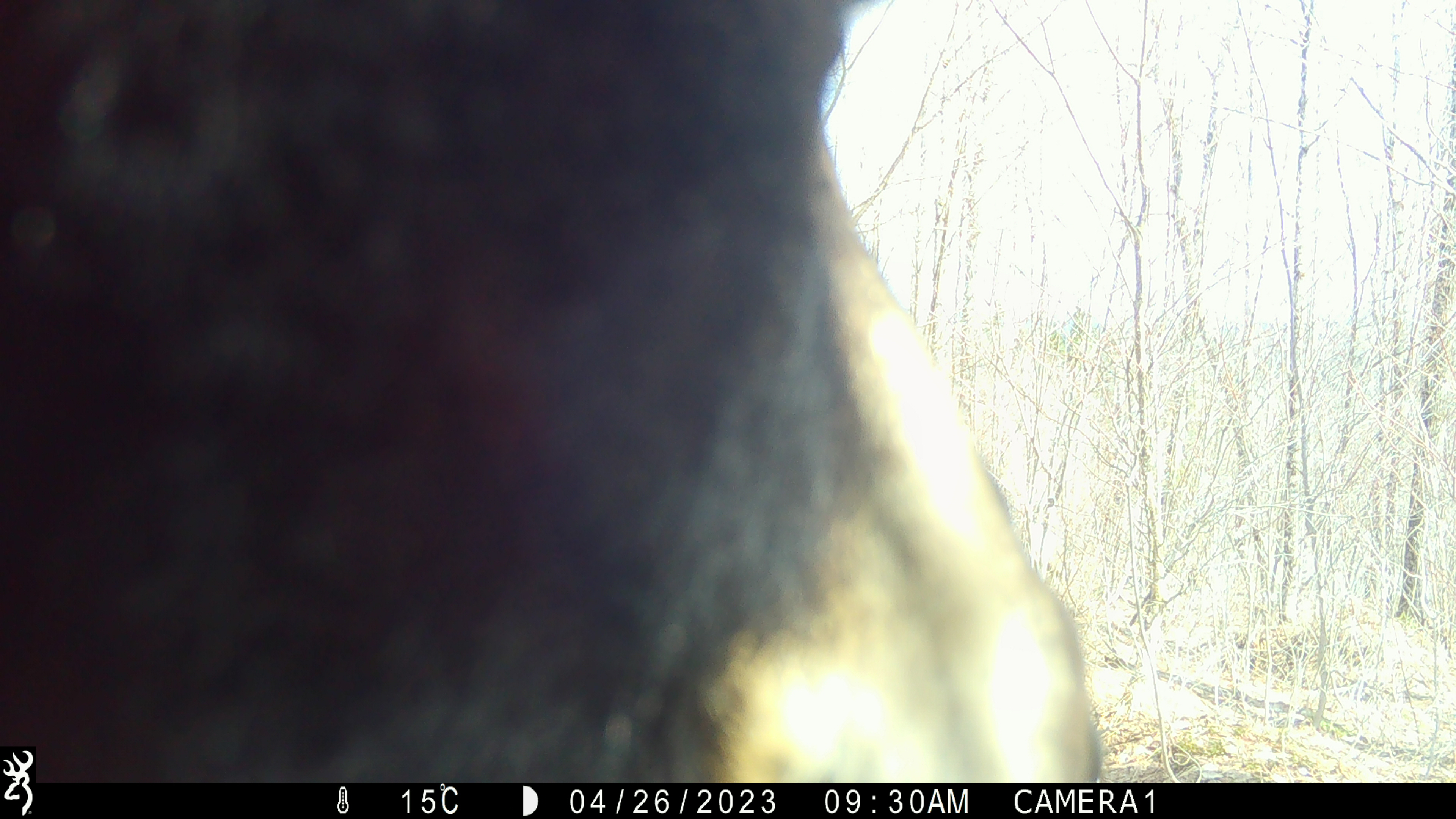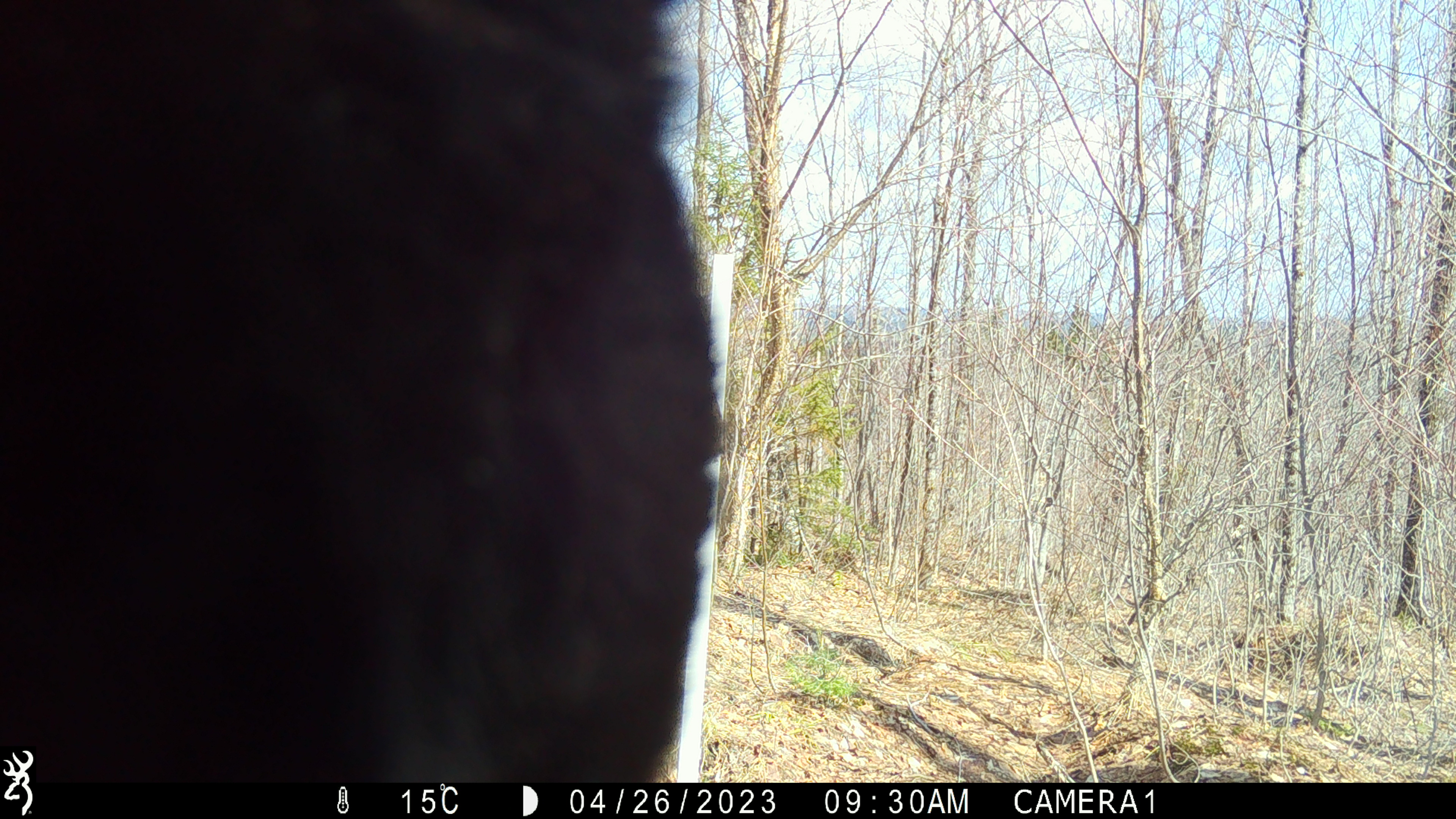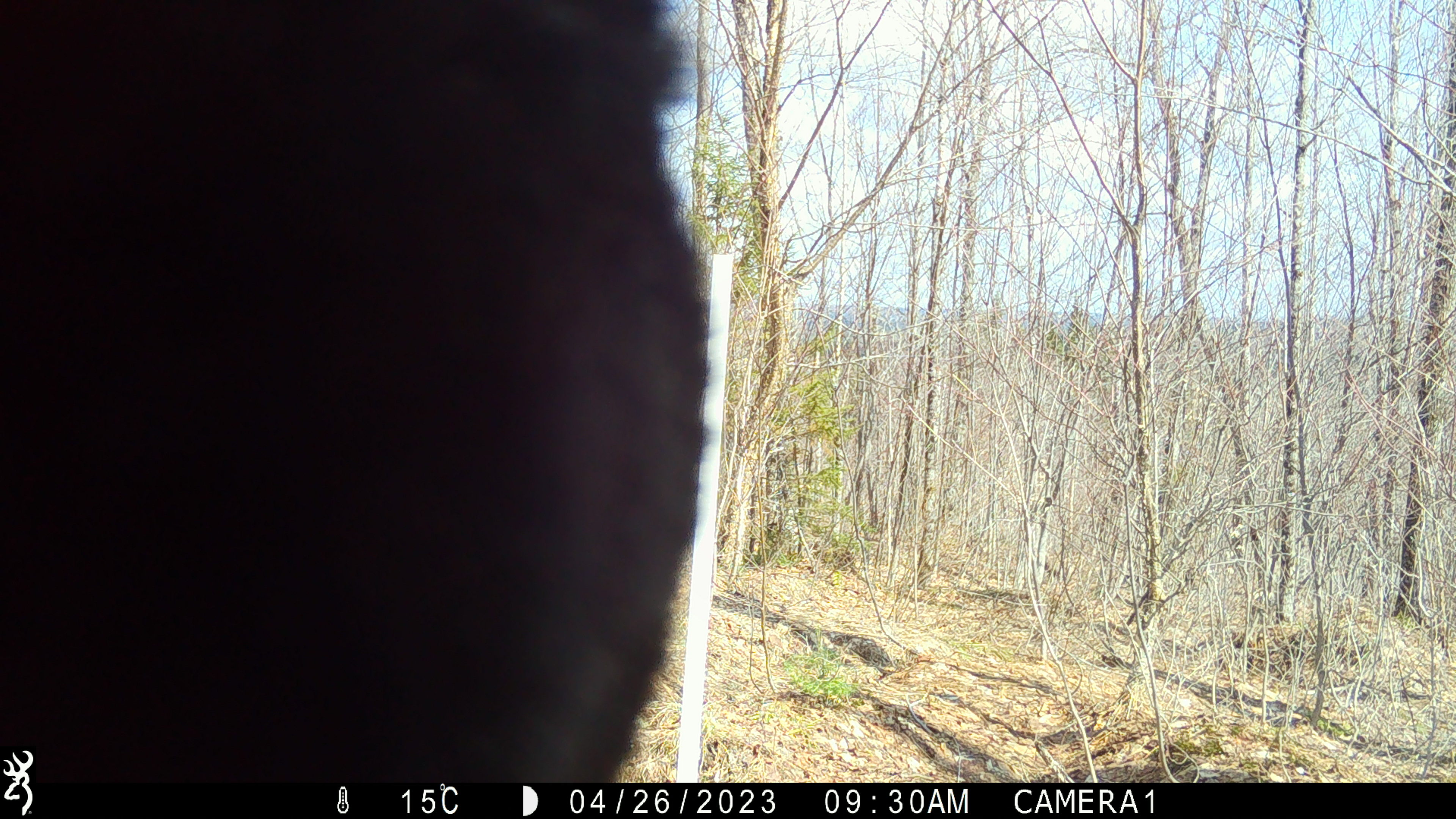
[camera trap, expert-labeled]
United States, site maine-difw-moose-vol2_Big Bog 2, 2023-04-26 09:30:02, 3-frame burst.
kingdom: Animalia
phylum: Chordata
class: Mammalia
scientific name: Mammalia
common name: mammal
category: mammal sp.